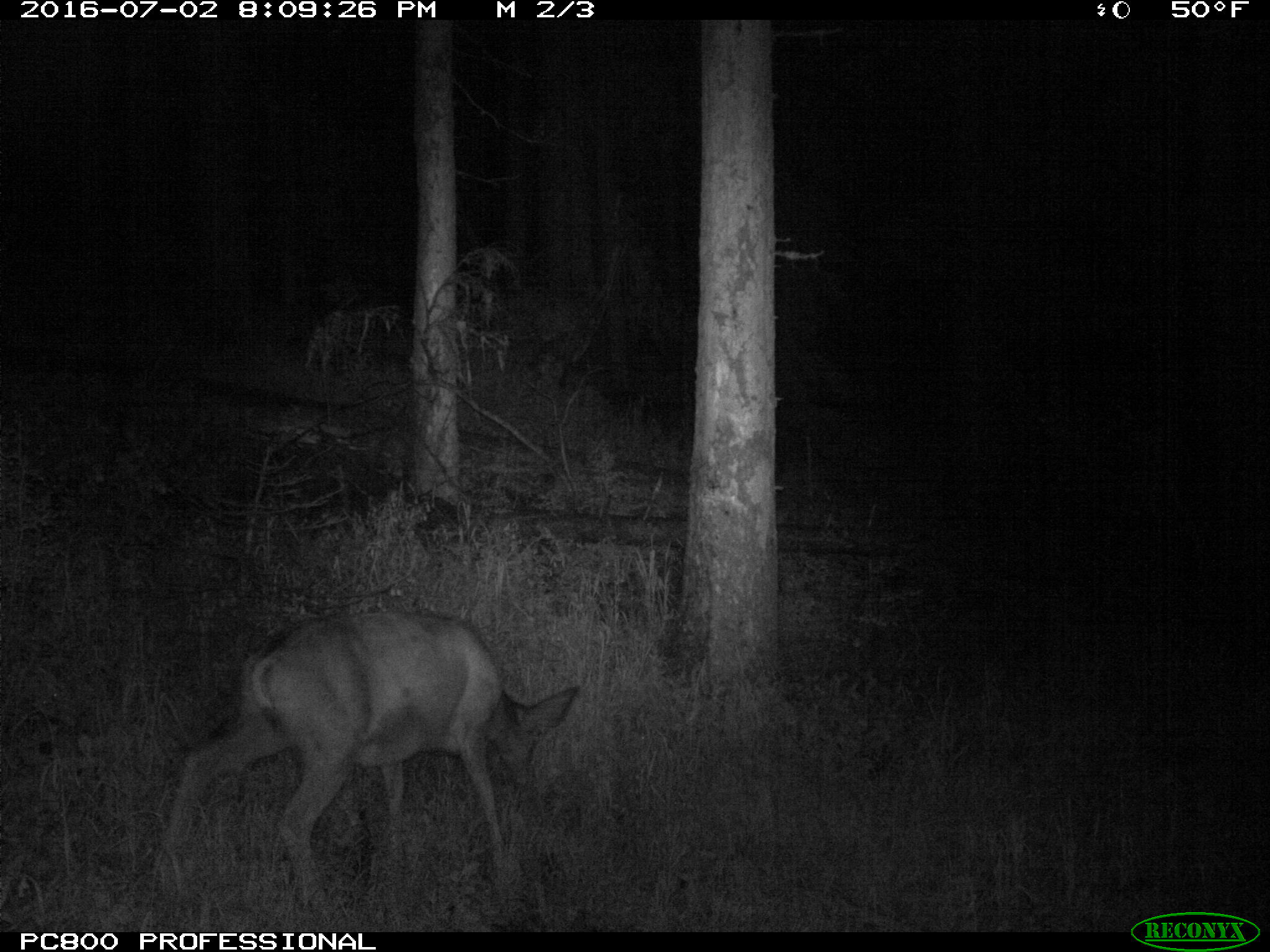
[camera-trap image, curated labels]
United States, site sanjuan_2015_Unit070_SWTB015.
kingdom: Animalia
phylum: Chordata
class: Mammalia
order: Artiodactyla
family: Cervidae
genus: Odocoileus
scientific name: Odocoileus hemionus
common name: mule deer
Odocoileus hemionus (mule deer).